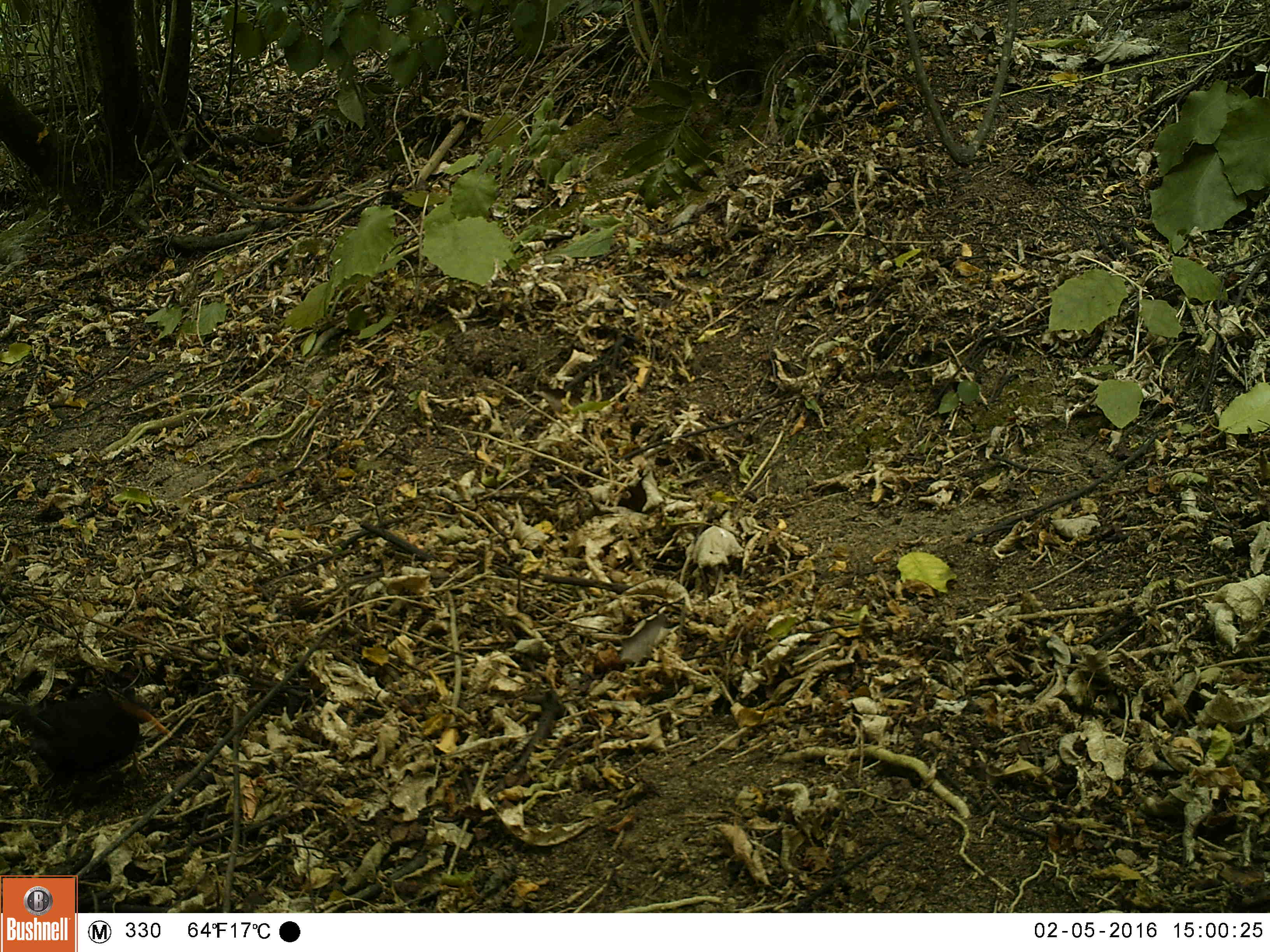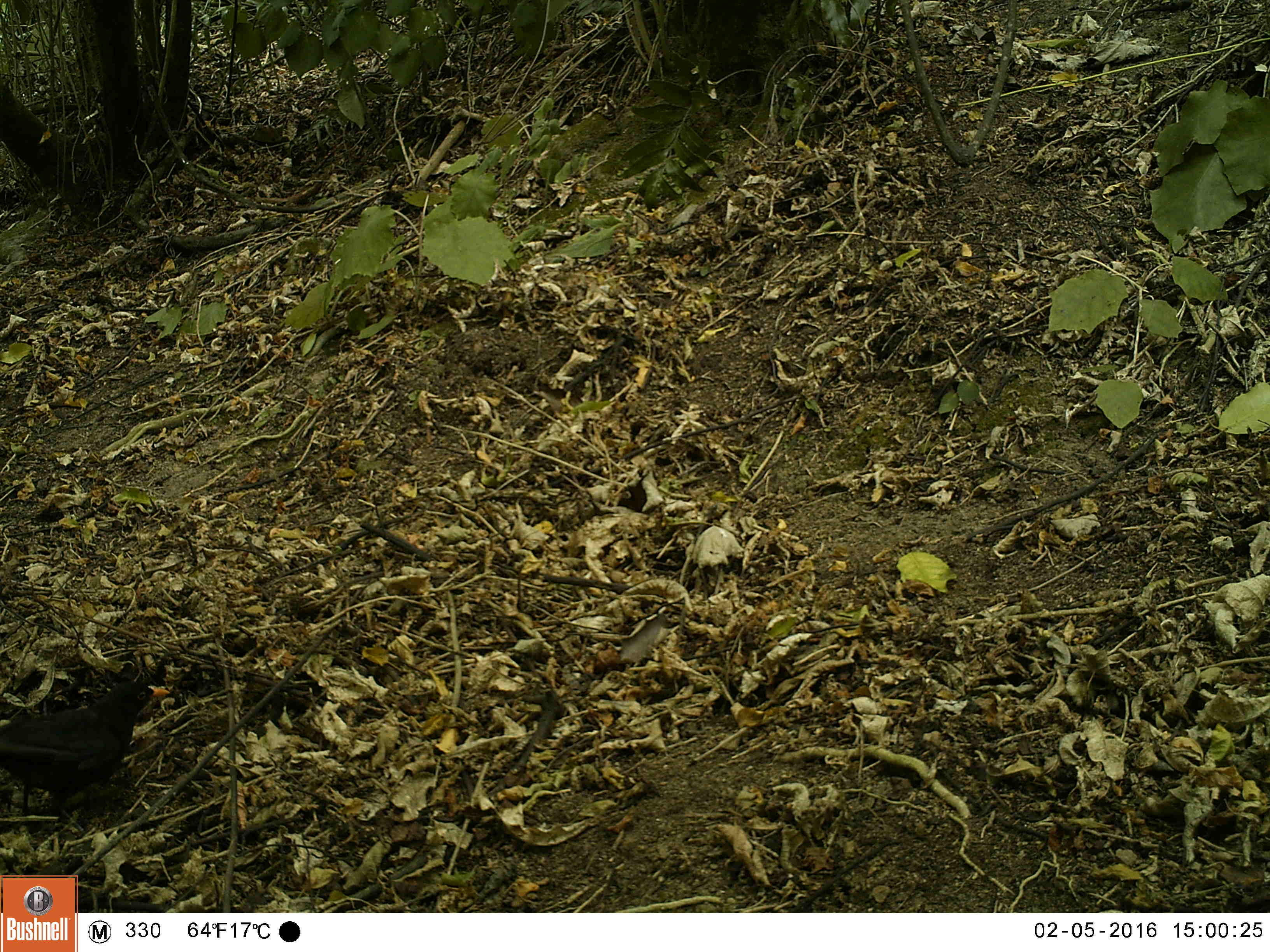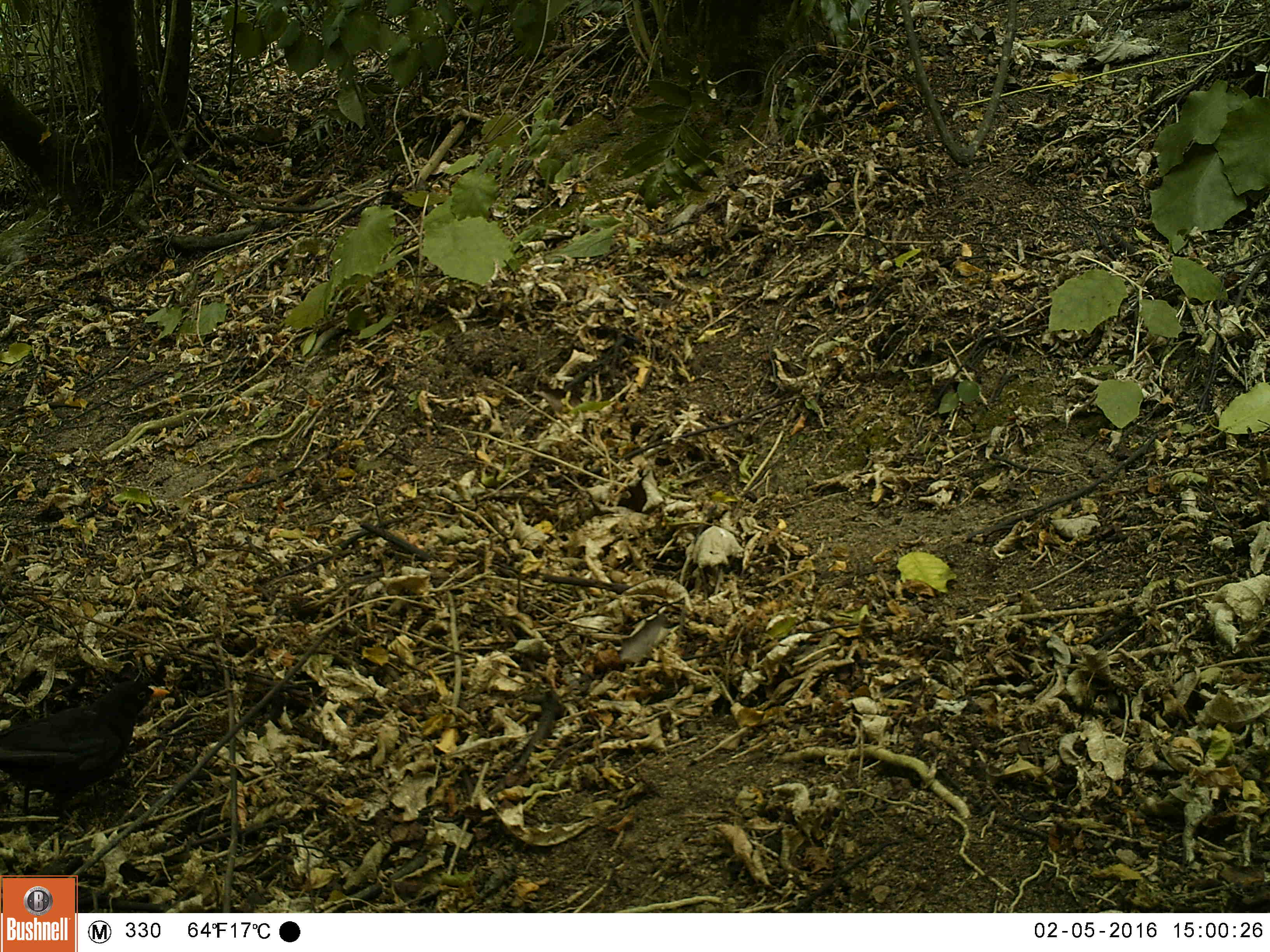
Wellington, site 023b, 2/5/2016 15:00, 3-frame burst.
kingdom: Animalia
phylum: Chordata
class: Aves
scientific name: Aves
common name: bird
Bird (Aves).